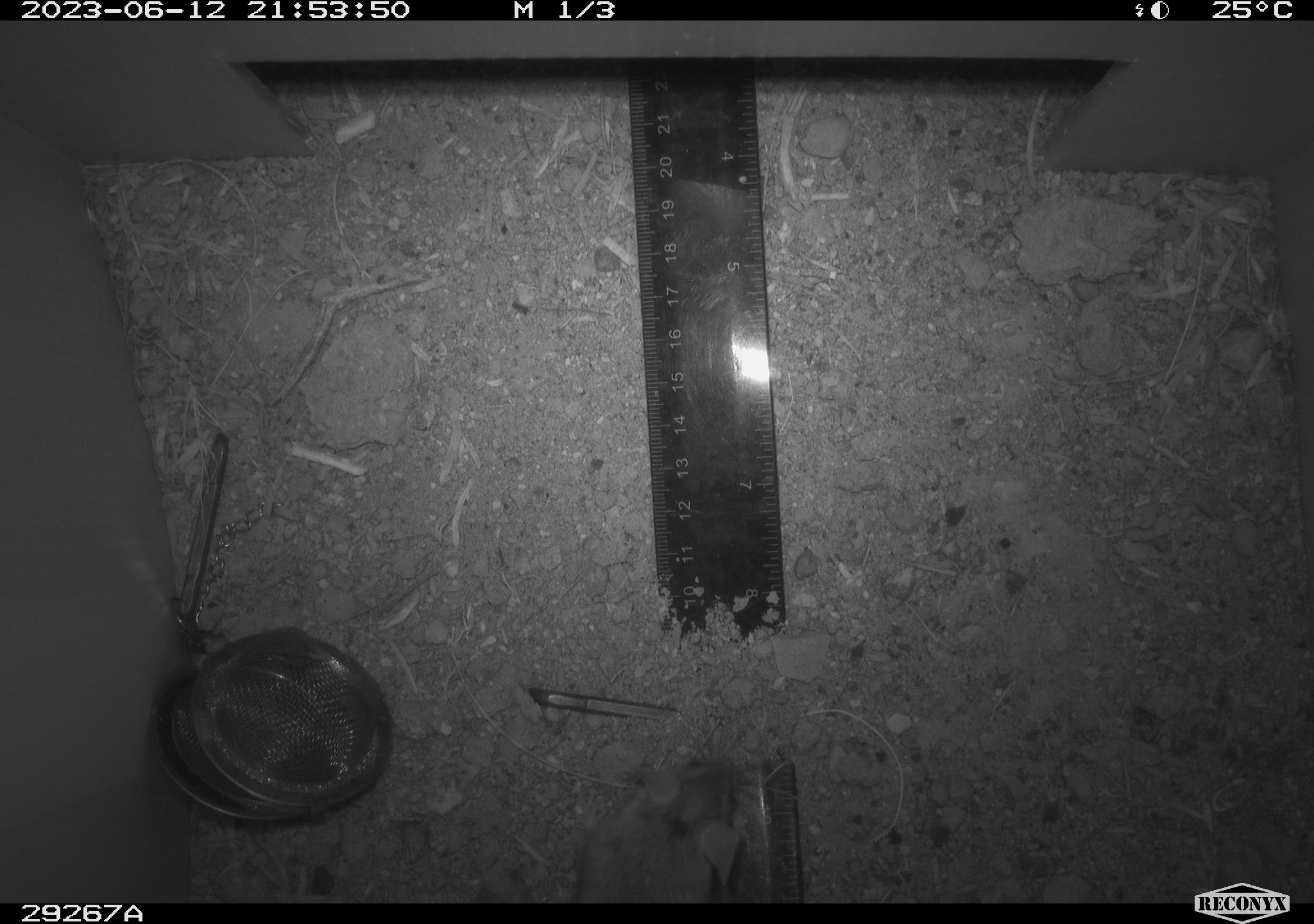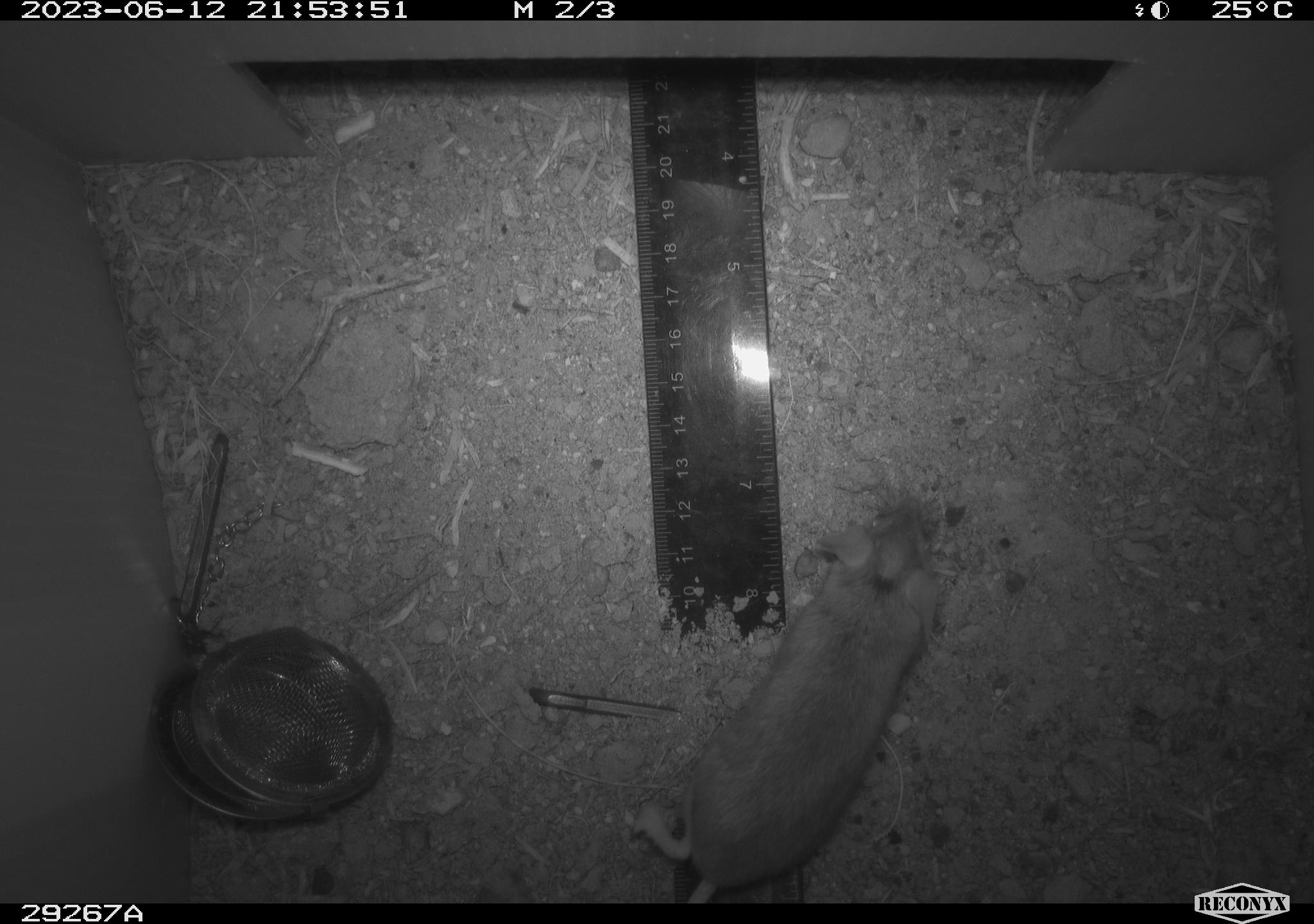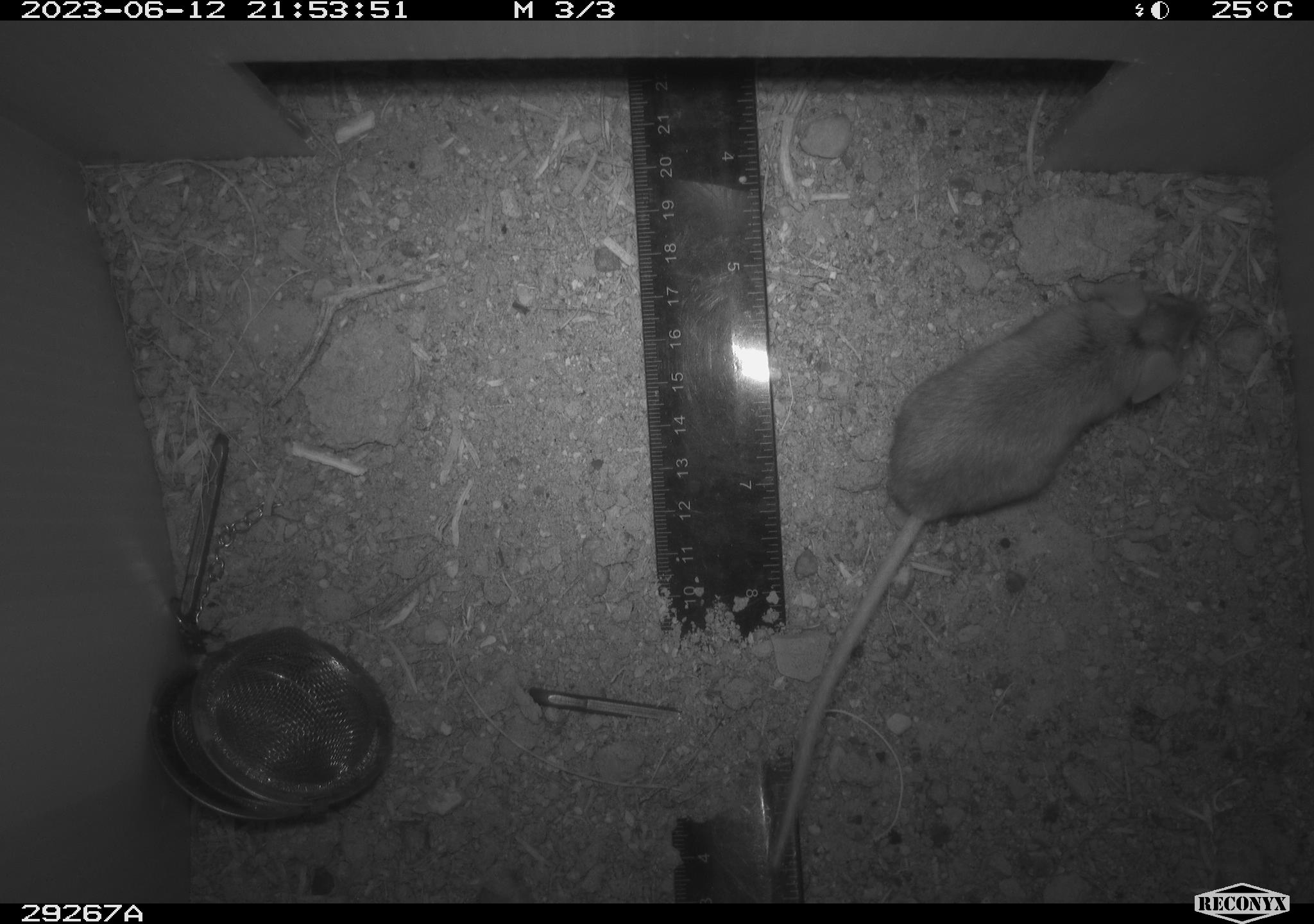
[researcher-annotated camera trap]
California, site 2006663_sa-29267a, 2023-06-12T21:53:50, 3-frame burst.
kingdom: Animalia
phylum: Chordata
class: Mammalia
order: Rodentia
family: Cricetidae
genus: Peromyscus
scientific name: Peromyscus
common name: deer mice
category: peromyscus species